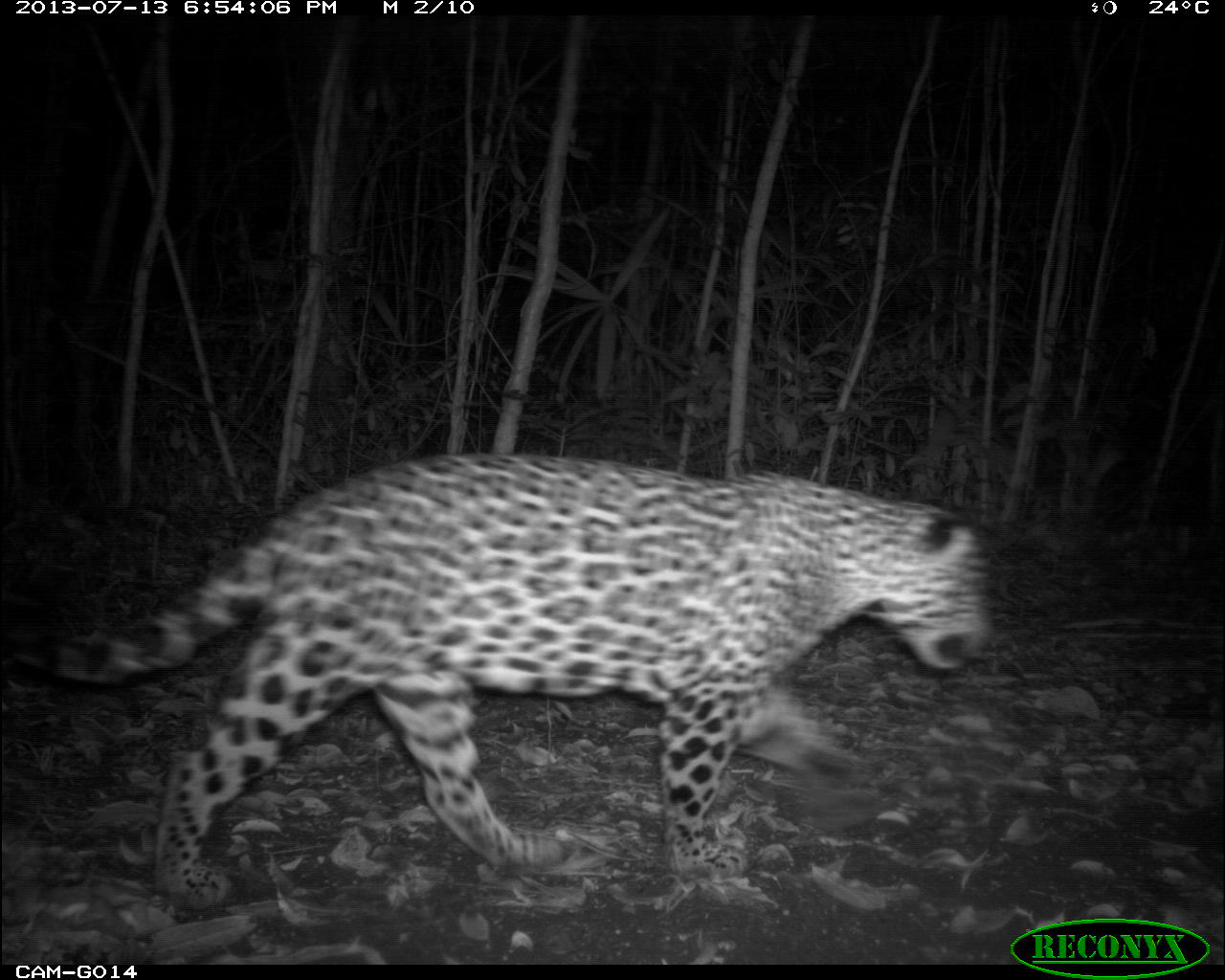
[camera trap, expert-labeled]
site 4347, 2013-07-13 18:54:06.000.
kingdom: Animalia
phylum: Chordata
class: Mammalia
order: Carnivora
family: Felidae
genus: Panthera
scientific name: Panthera onca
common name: jaguar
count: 1